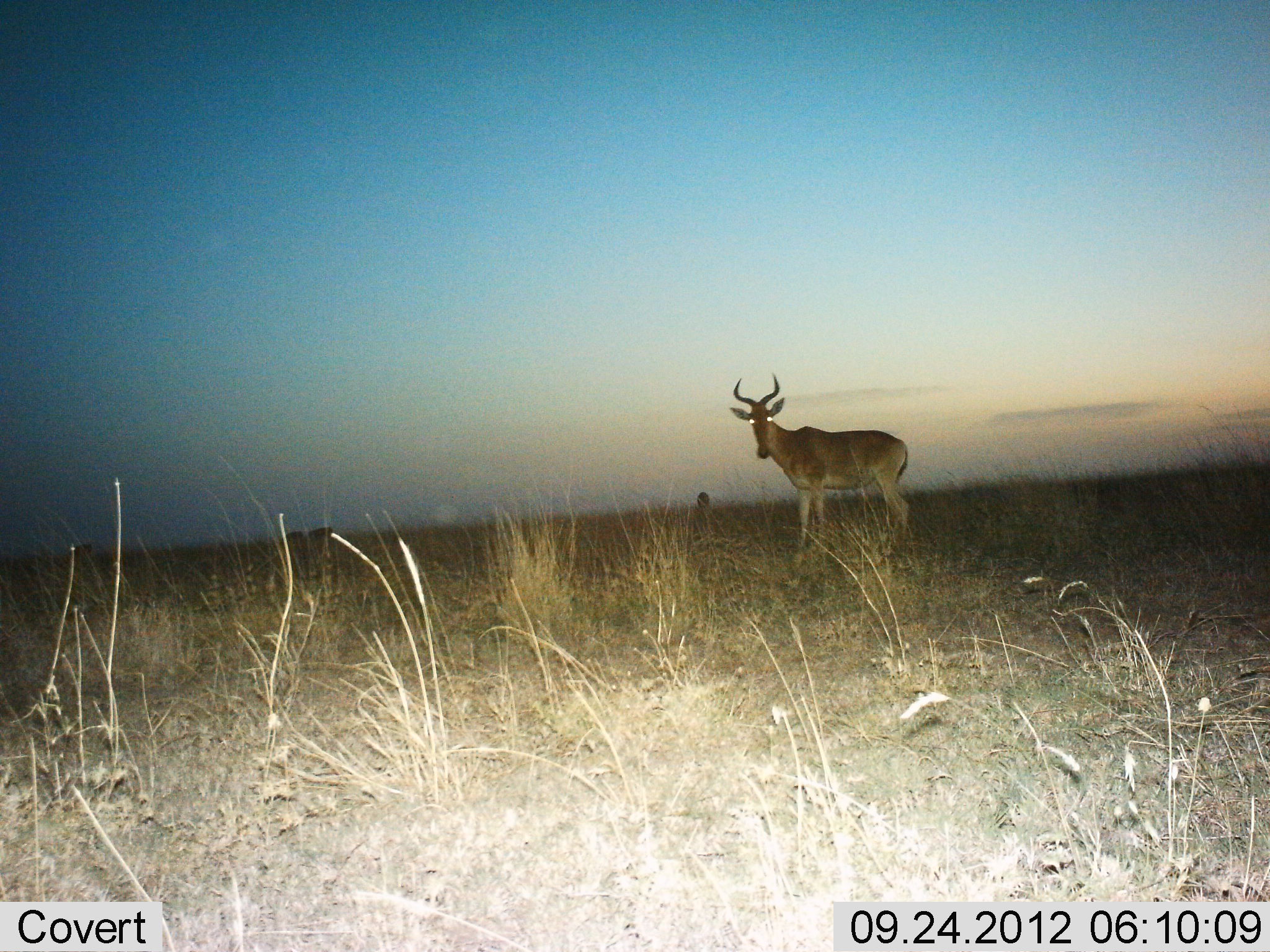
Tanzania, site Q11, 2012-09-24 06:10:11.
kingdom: Animalia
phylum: Chordata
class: Mammalia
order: Artiodactyla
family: Bovidae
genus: Alcelaphus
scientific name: Alcelaphus buselaphus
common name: hartebeest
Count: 1.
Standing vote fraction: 100%.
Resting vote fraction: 0%.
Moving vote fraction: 0%.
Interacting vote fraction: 0%.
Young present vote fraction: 0%.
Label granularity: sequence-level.